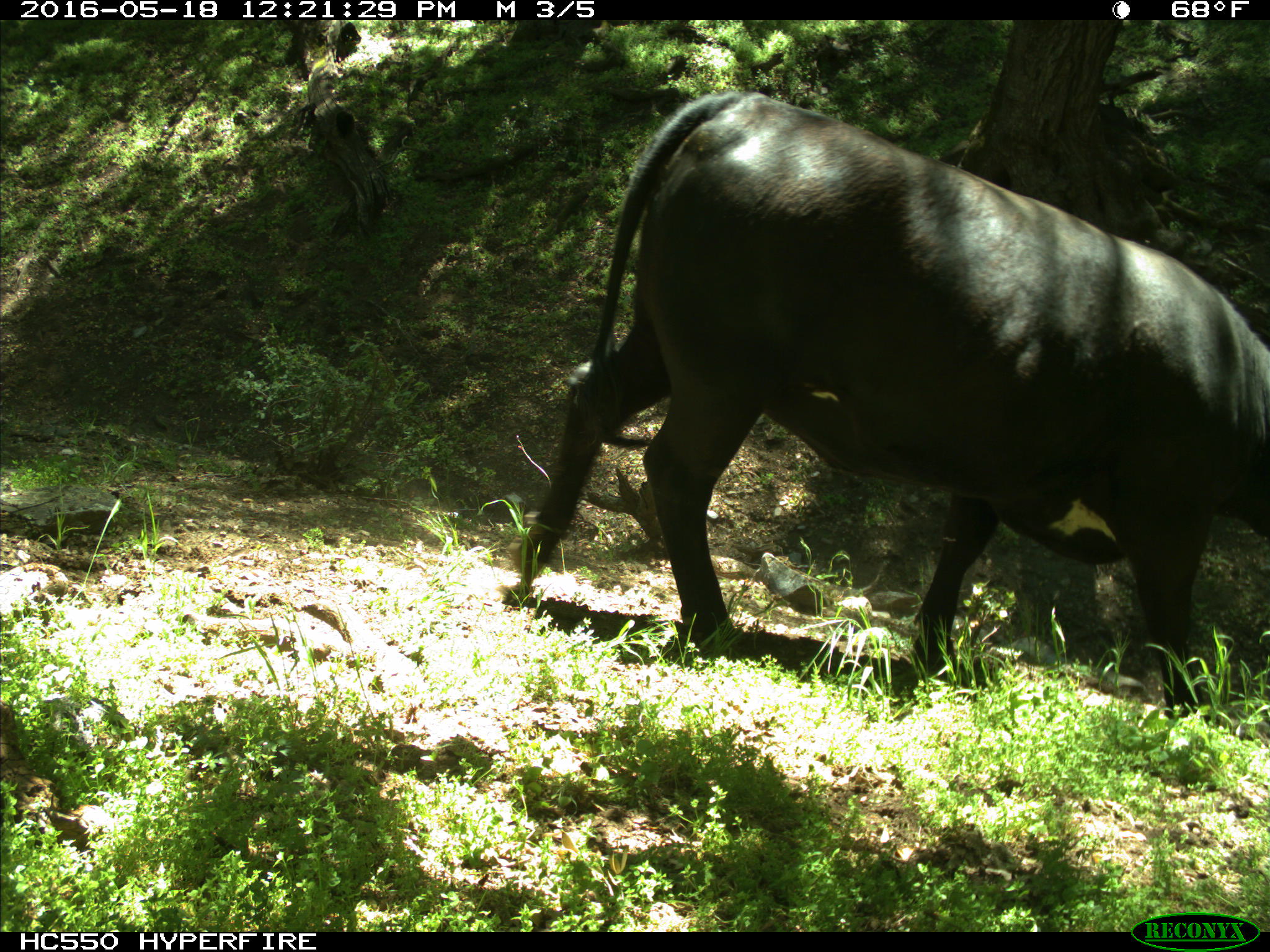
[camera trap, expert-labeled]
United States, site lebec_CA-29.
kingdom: Animalia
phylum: Chordata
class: Mammalia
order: Artiodactyla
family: Bovidae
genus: Bos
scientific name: Bos taurus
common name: domestic cow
Bos taurus (domestic cow).